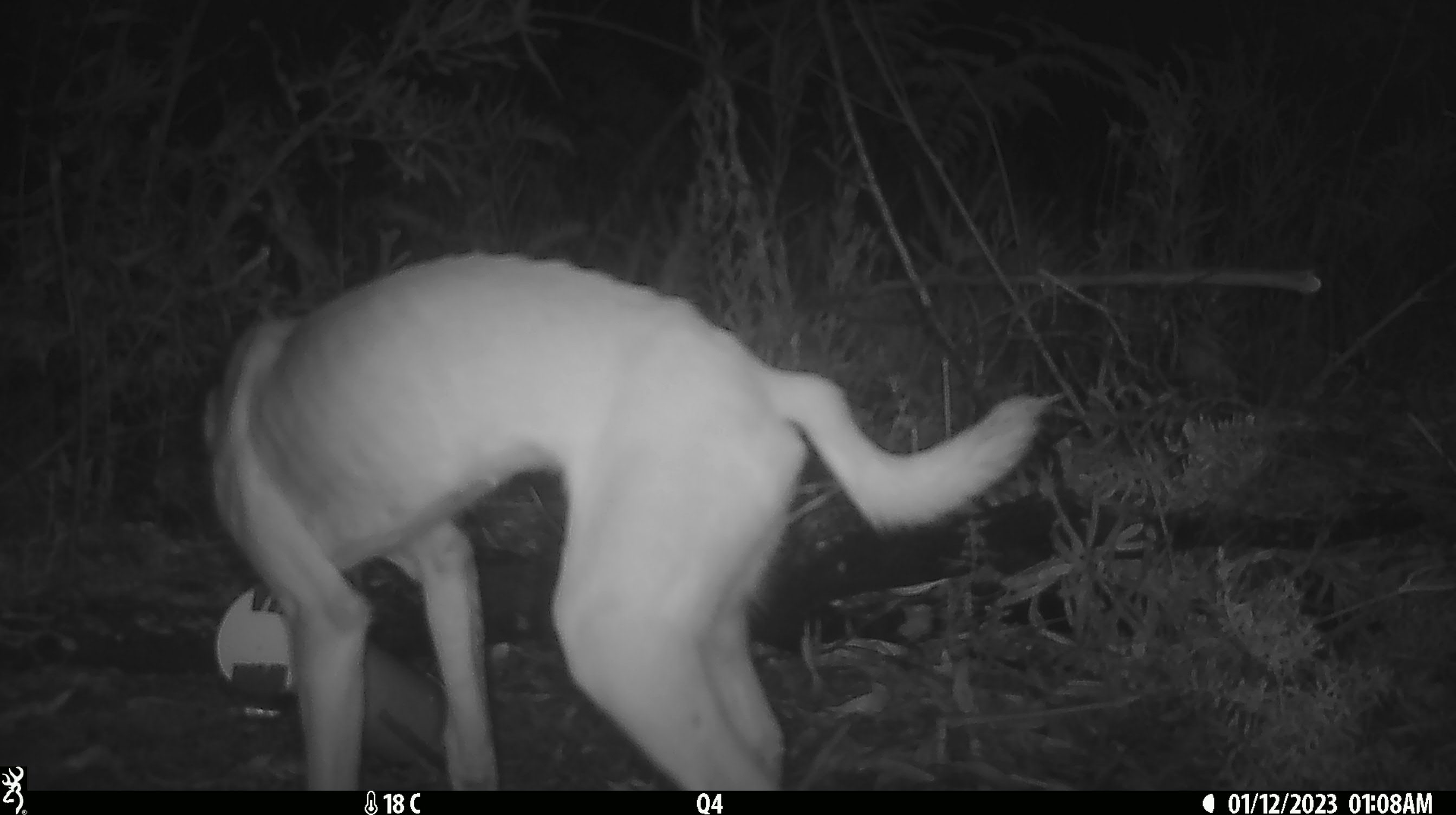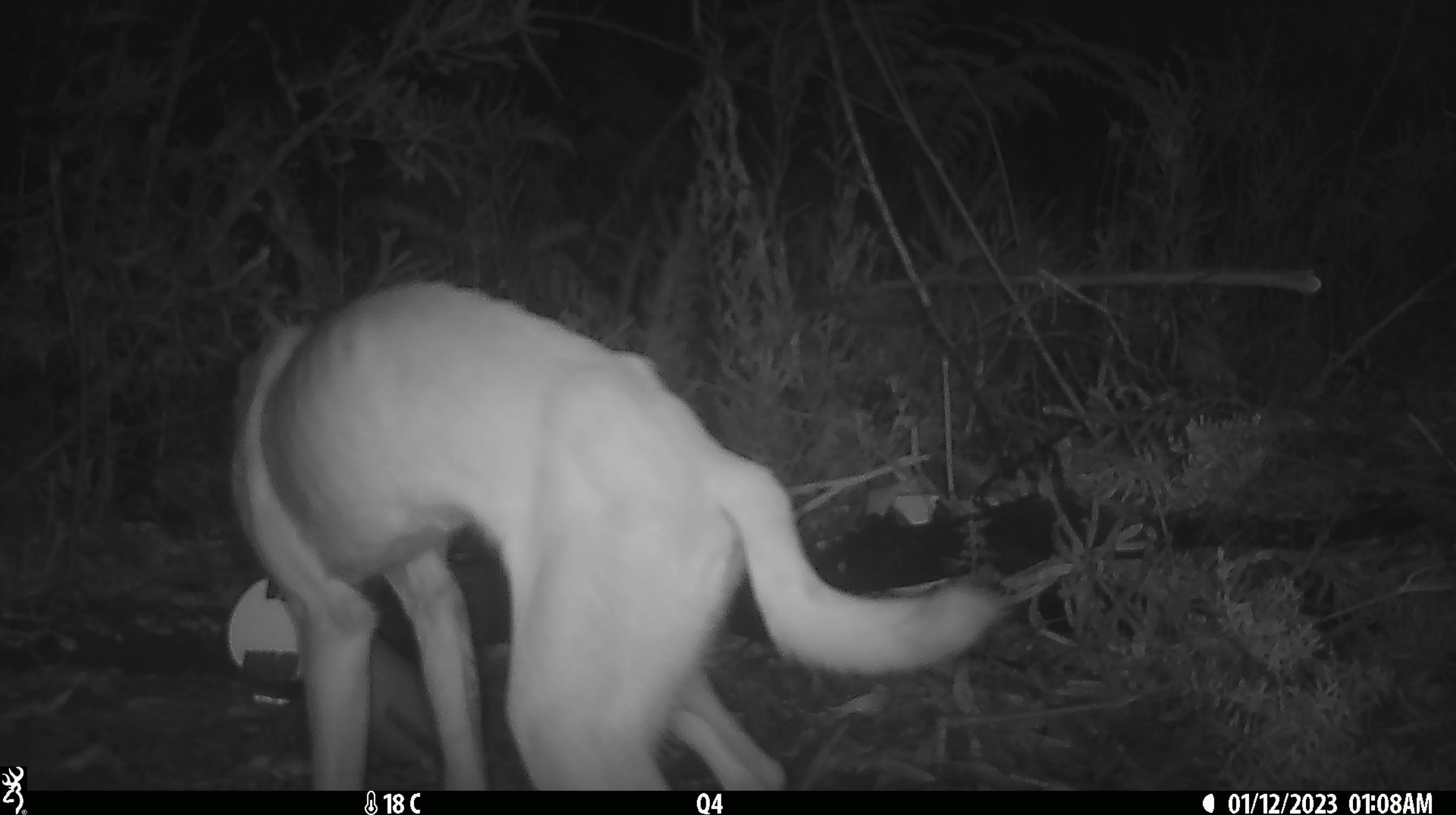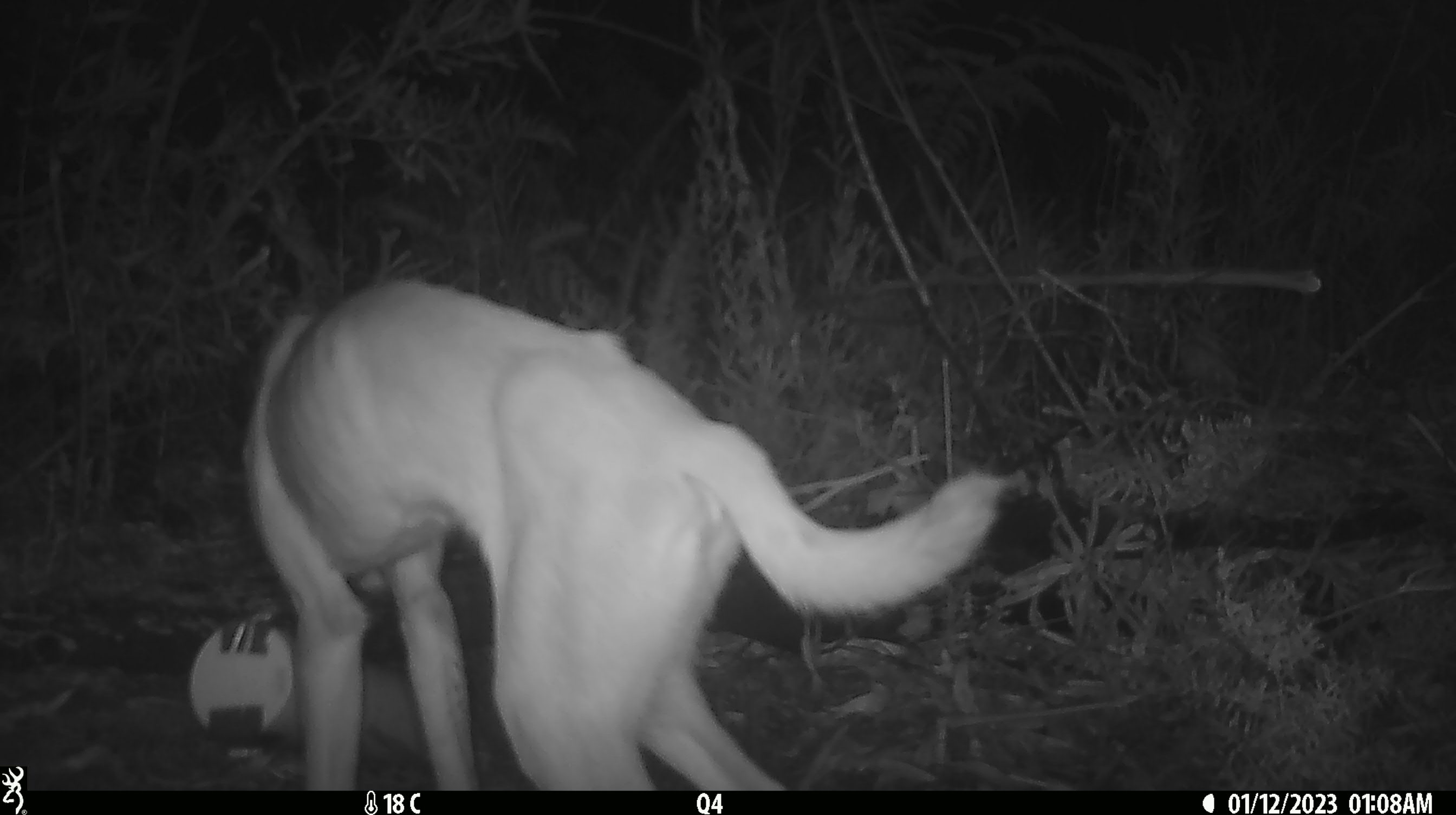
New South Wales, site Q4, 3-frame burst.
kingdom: Animalia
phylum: Chordata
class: Mammalia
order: Carnivora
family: Canidae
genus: Canis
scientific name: Canis familiaris dingo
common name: dingo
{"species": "dingo (Canis familiaris dingo)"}